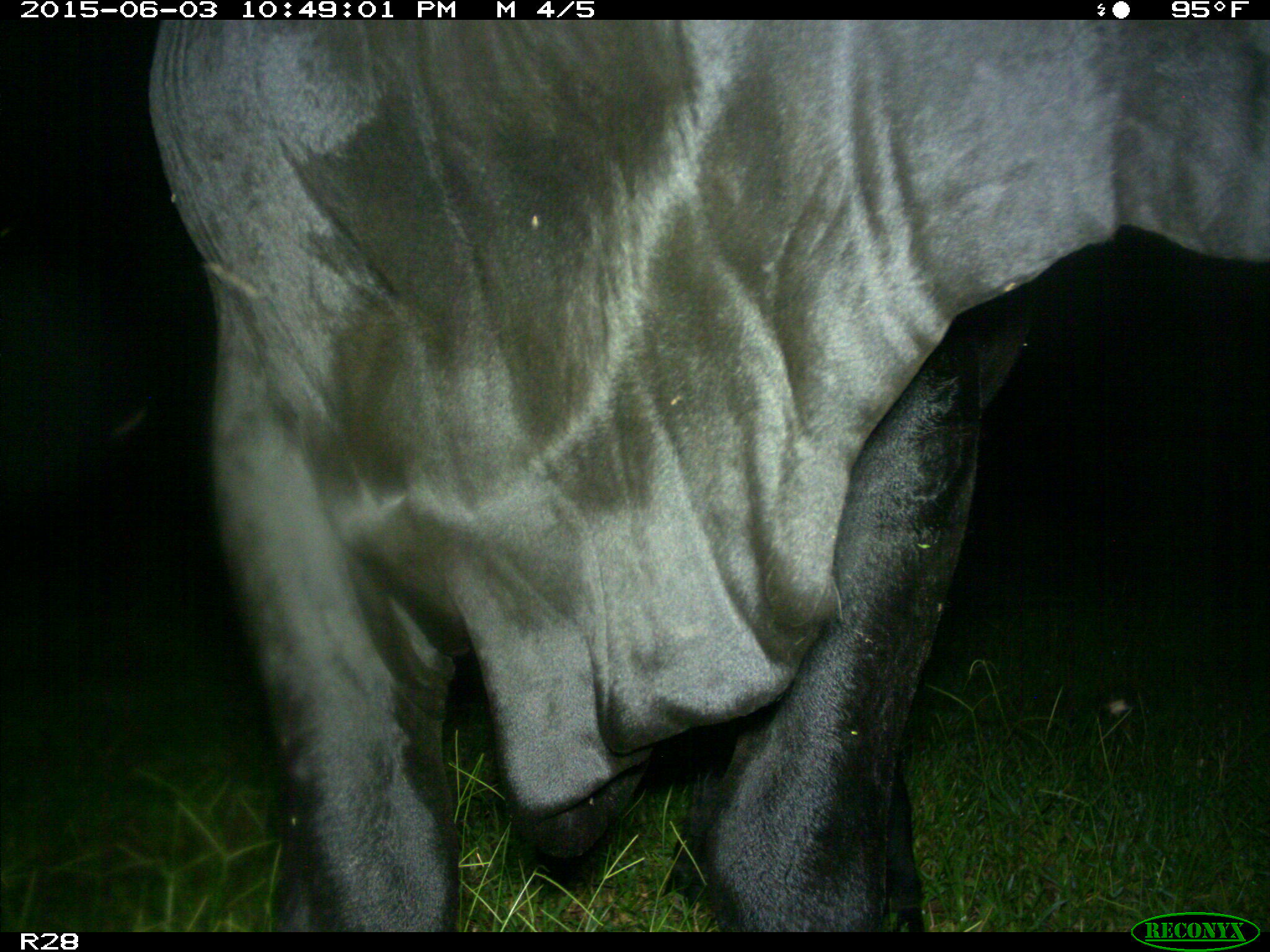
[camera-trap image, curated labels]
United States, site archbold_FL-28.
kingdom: Animalia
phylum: Chordata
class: Mammalia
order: Artiodactyla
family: Bovidae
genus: Bos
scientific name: Bos taurus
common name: domestic cow